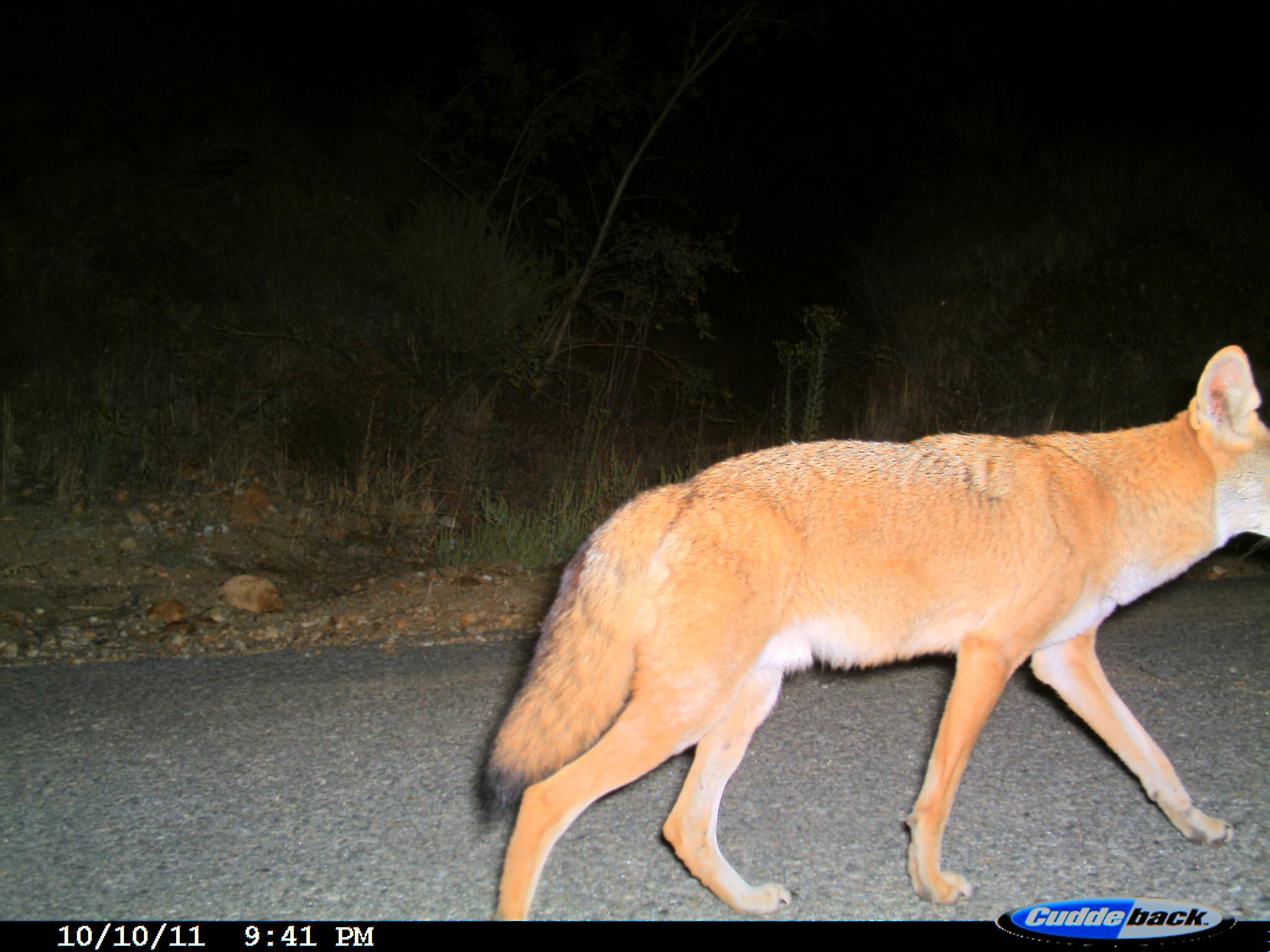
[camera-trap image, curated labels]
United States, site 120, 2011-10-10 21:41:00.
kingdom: Animalia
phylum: Chordata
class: Mammalia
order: Carnivora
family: Canidae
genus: Canis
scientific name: Canis latrans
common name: coyote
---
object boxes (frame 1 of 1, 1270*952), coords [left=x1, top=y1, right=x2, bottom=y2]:
coyote: [left=470, top=338, right=1267, bottom=919]